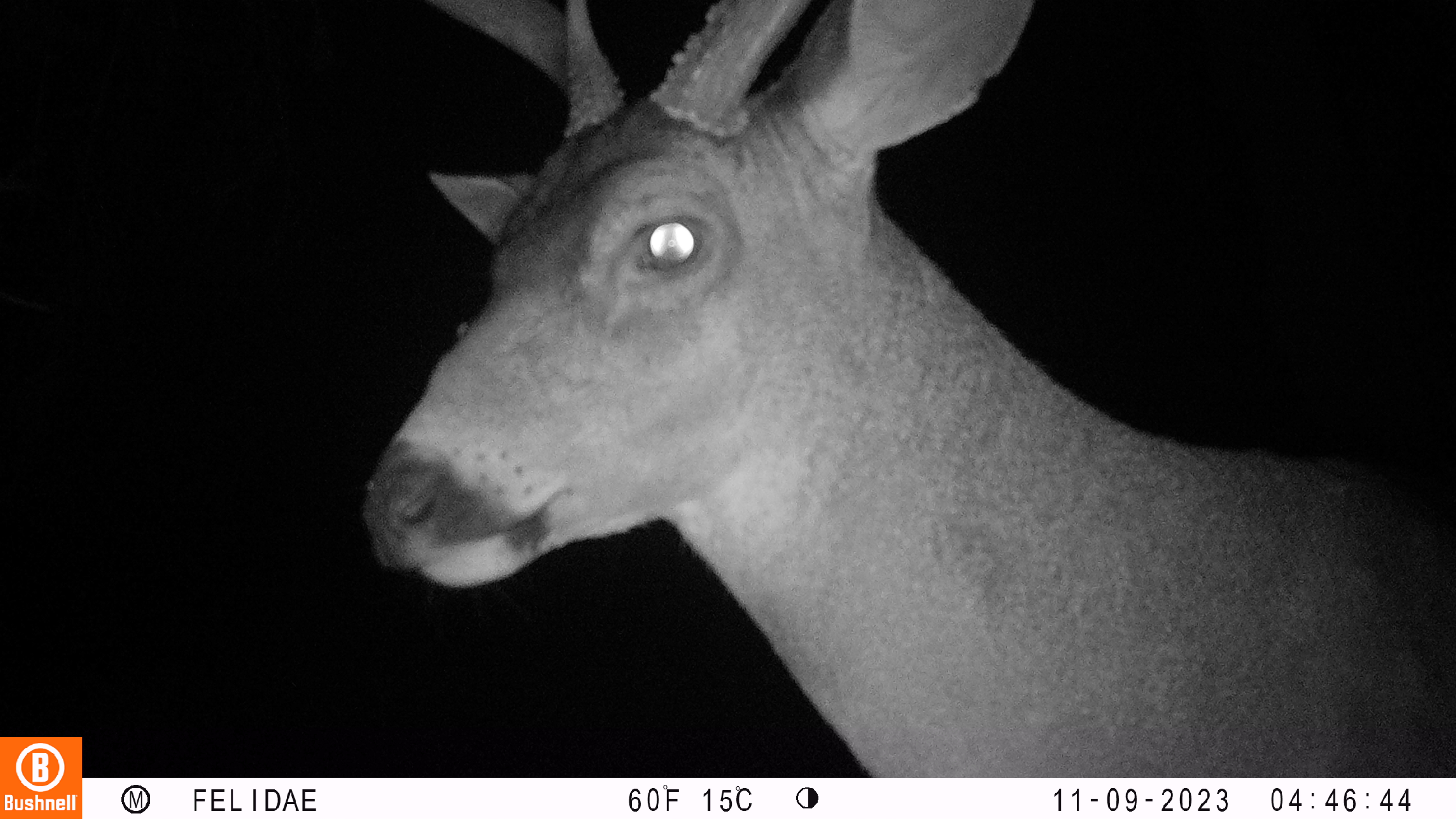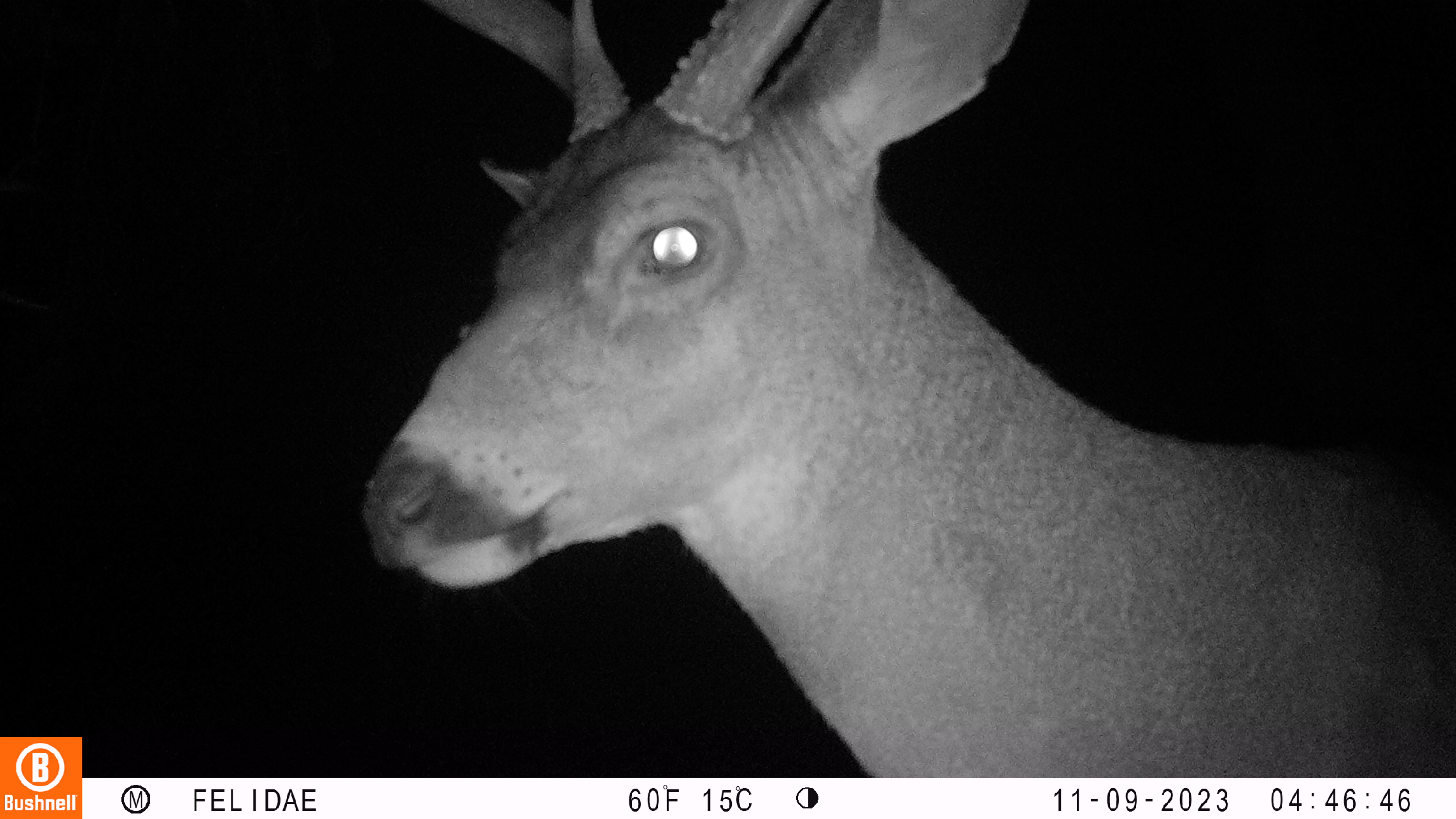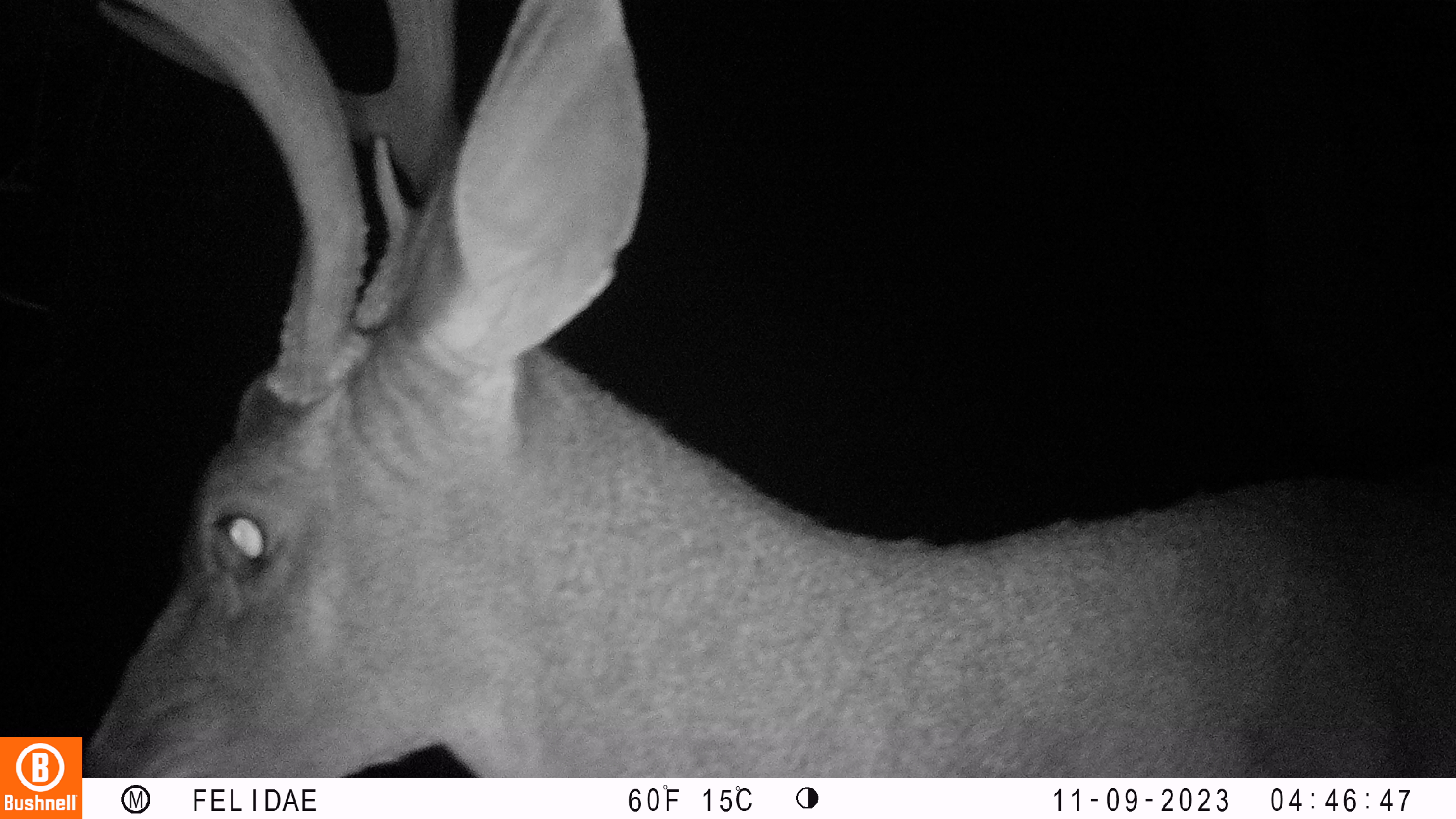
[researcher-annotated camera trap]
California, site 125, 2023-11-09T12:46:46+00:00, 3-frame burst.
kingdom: Animalia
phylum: Chordata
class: Mammalia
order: Artiodactyla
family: Cervidae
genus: Odocoileus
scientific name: Odocoileus hemionus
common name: mule deer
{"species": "mule deer (Odocoileus hemionus)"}